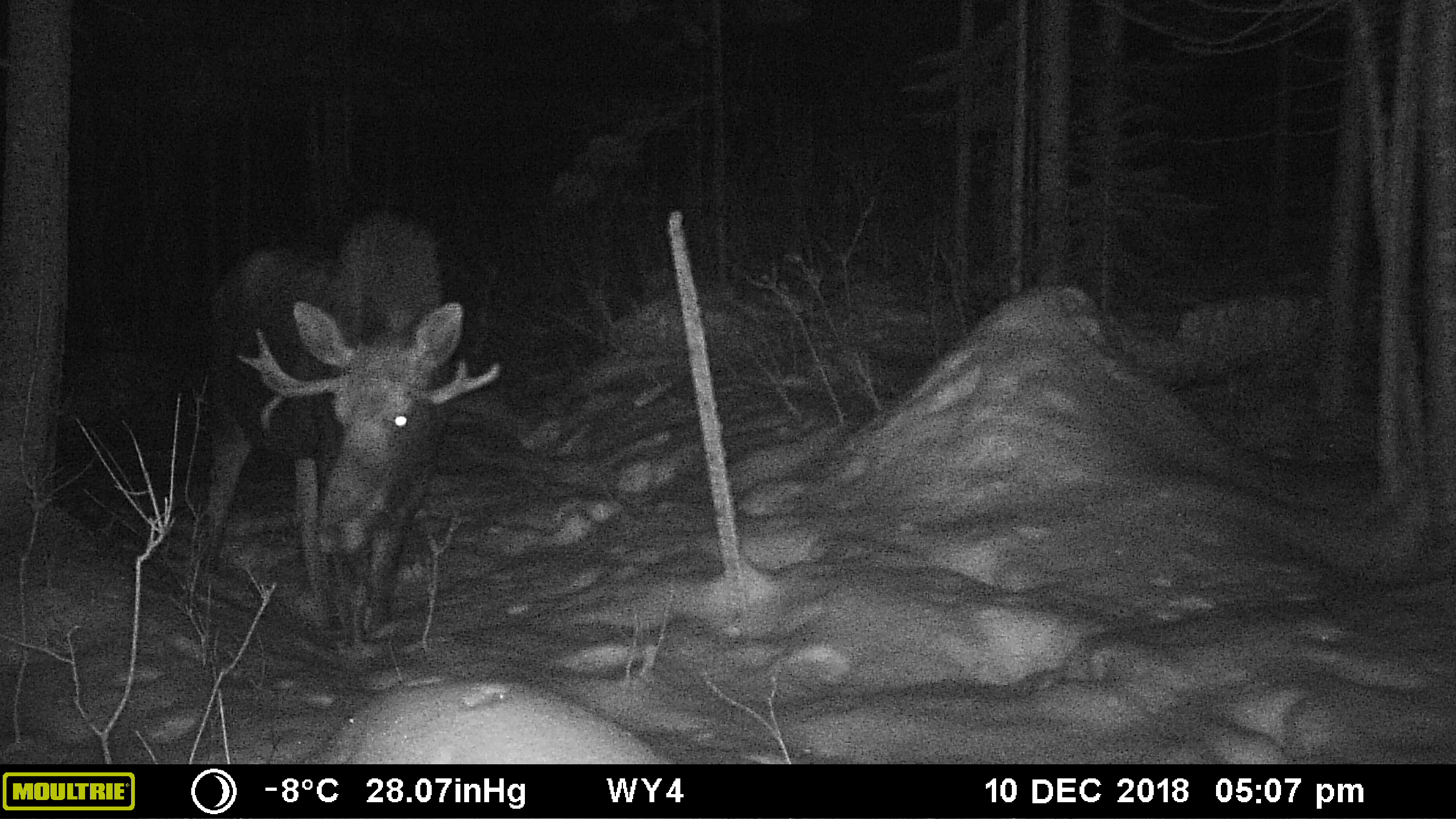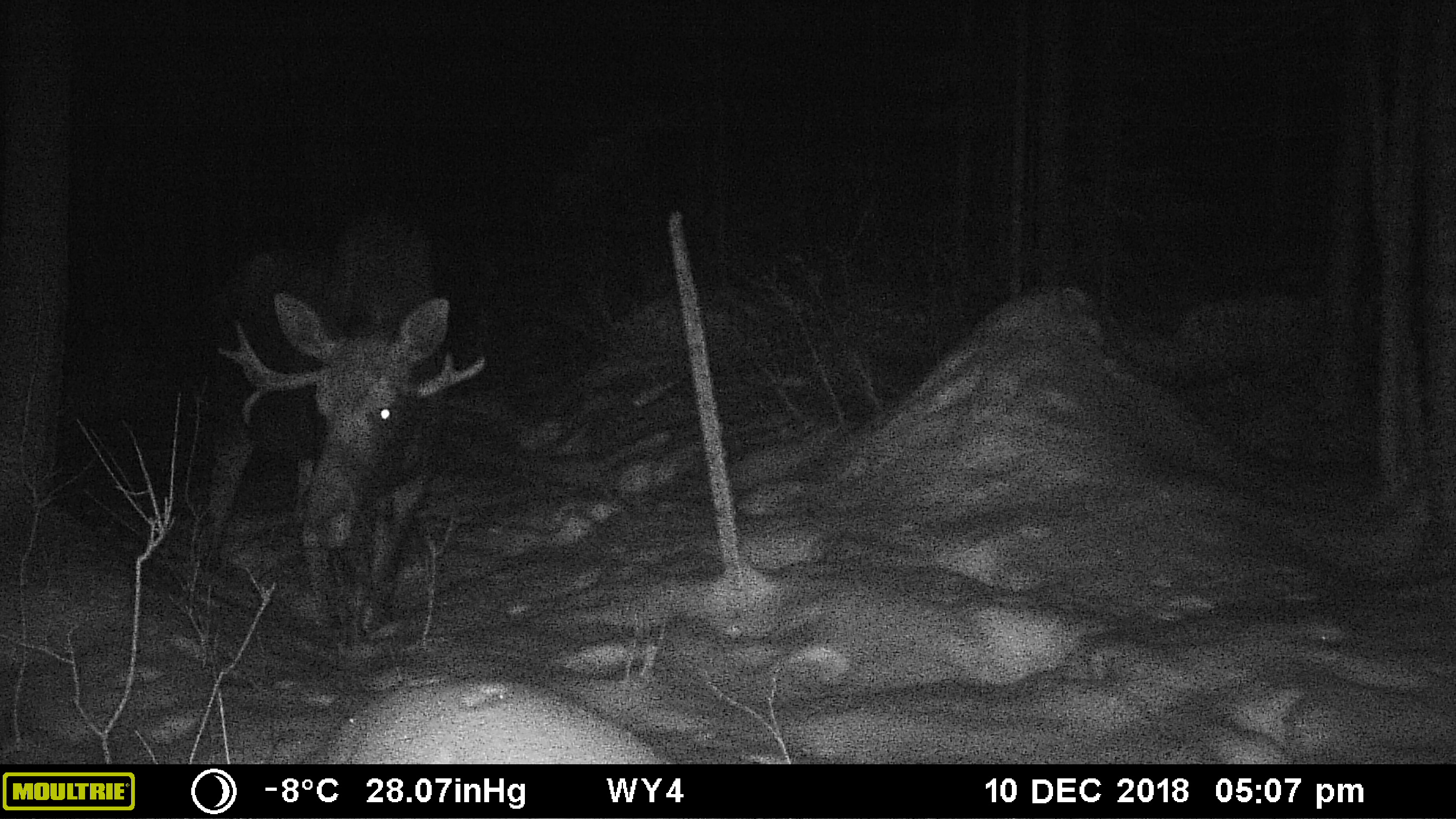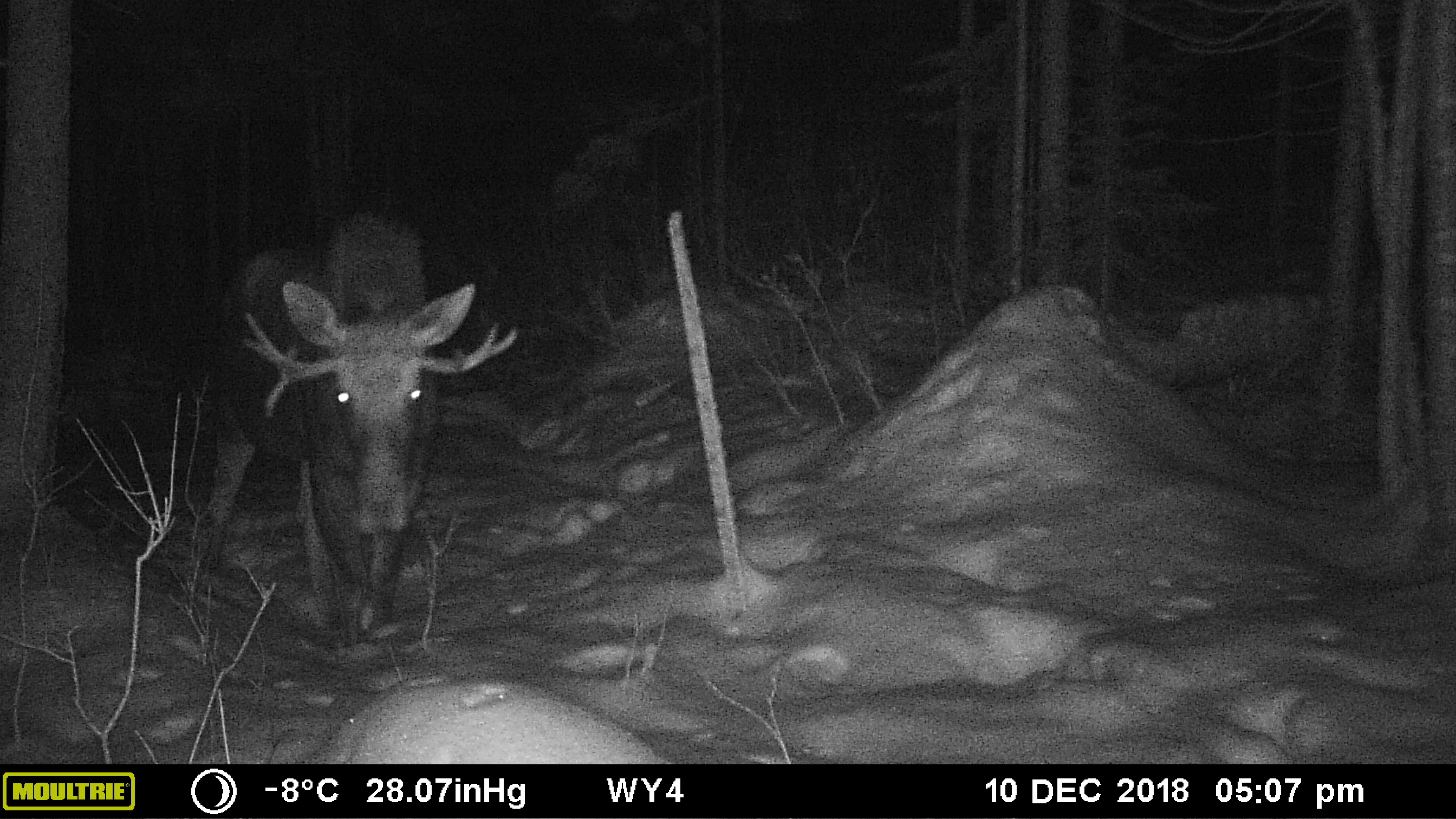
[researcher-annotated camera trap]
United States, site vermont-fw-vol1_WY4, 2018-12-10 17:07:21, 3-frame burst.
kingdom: Animalia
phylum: Chordata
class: Mammalia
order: Artiodactyla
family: Cervidae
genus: Alces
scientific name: Alces alces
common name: moose